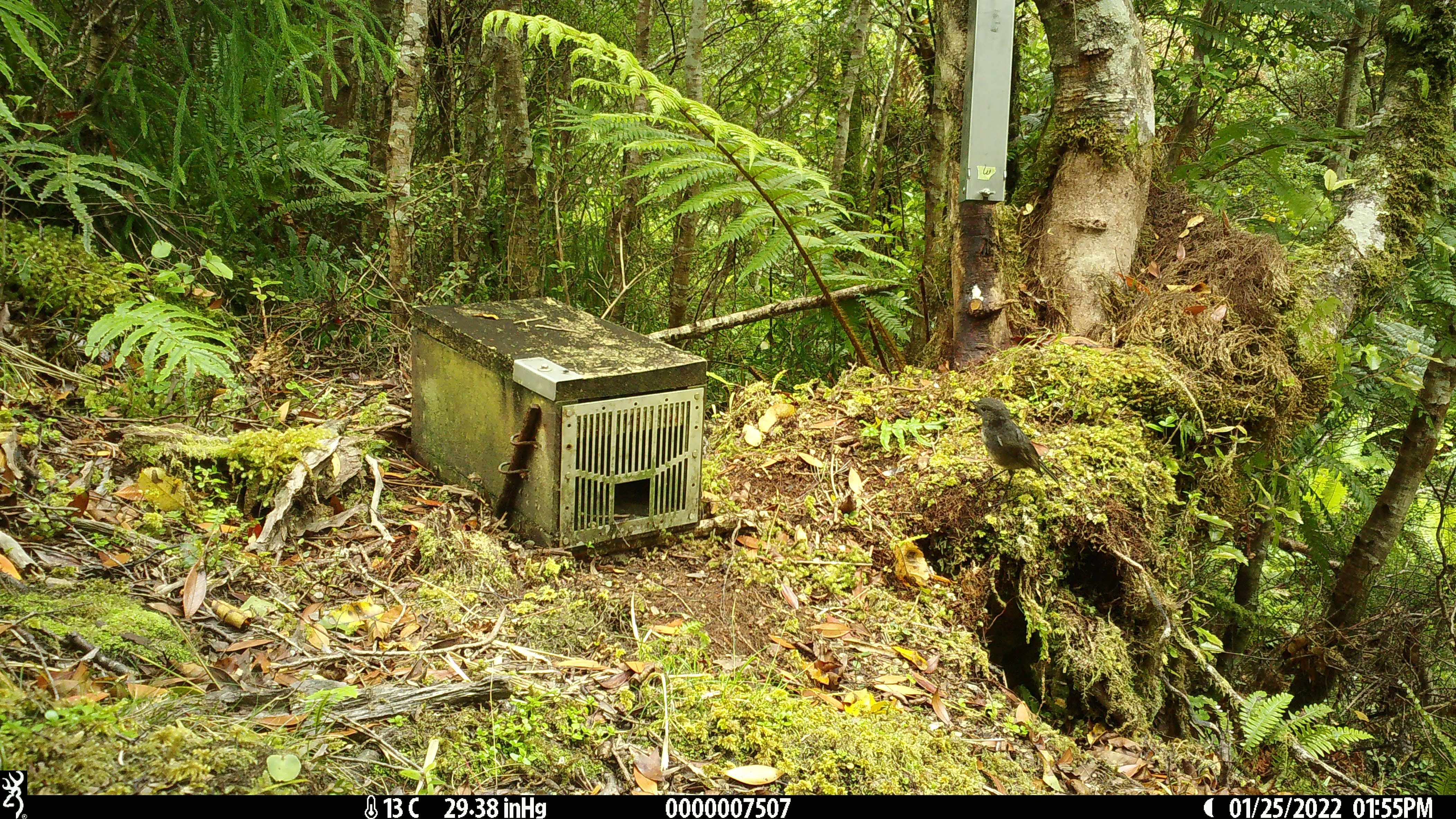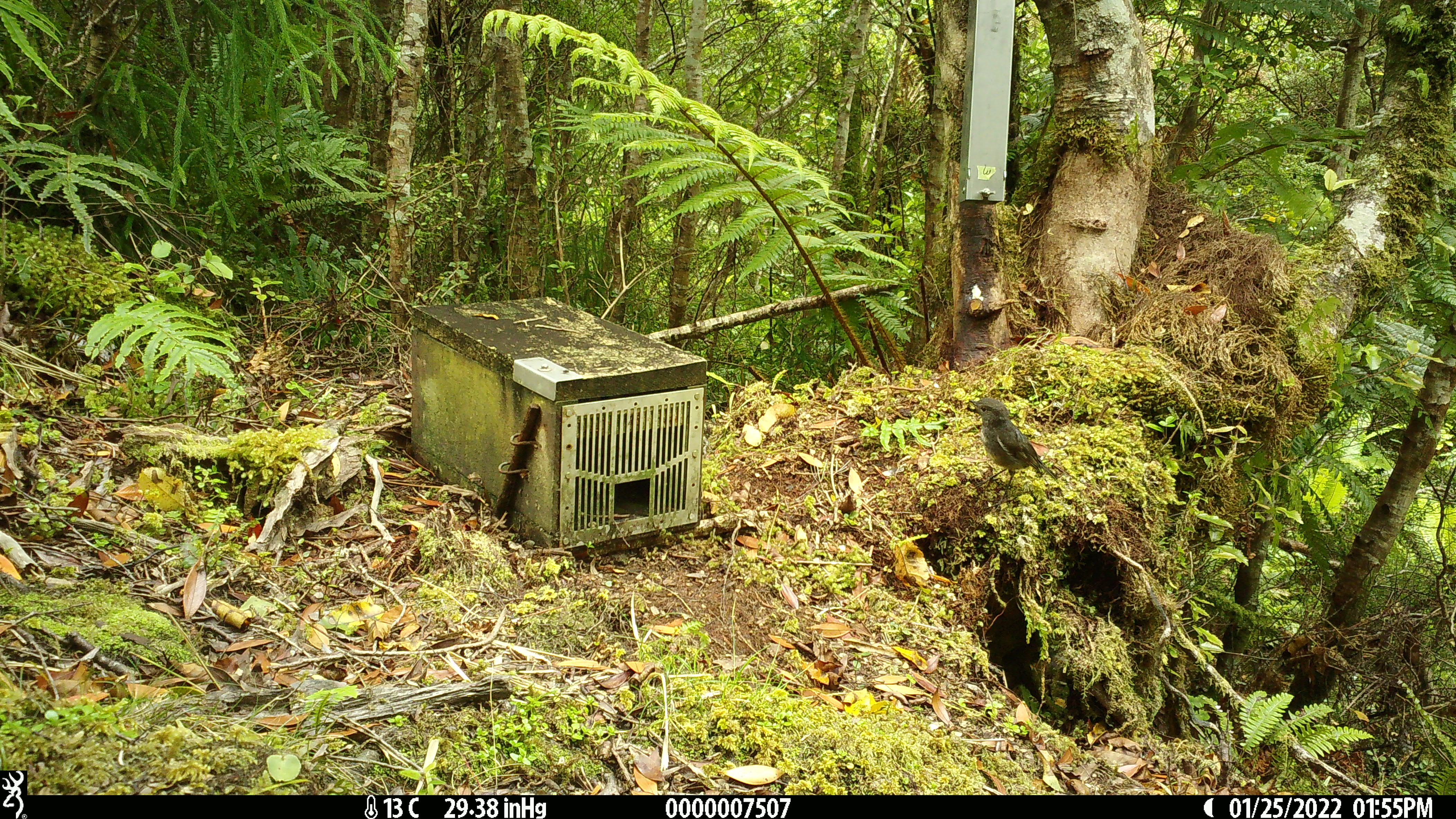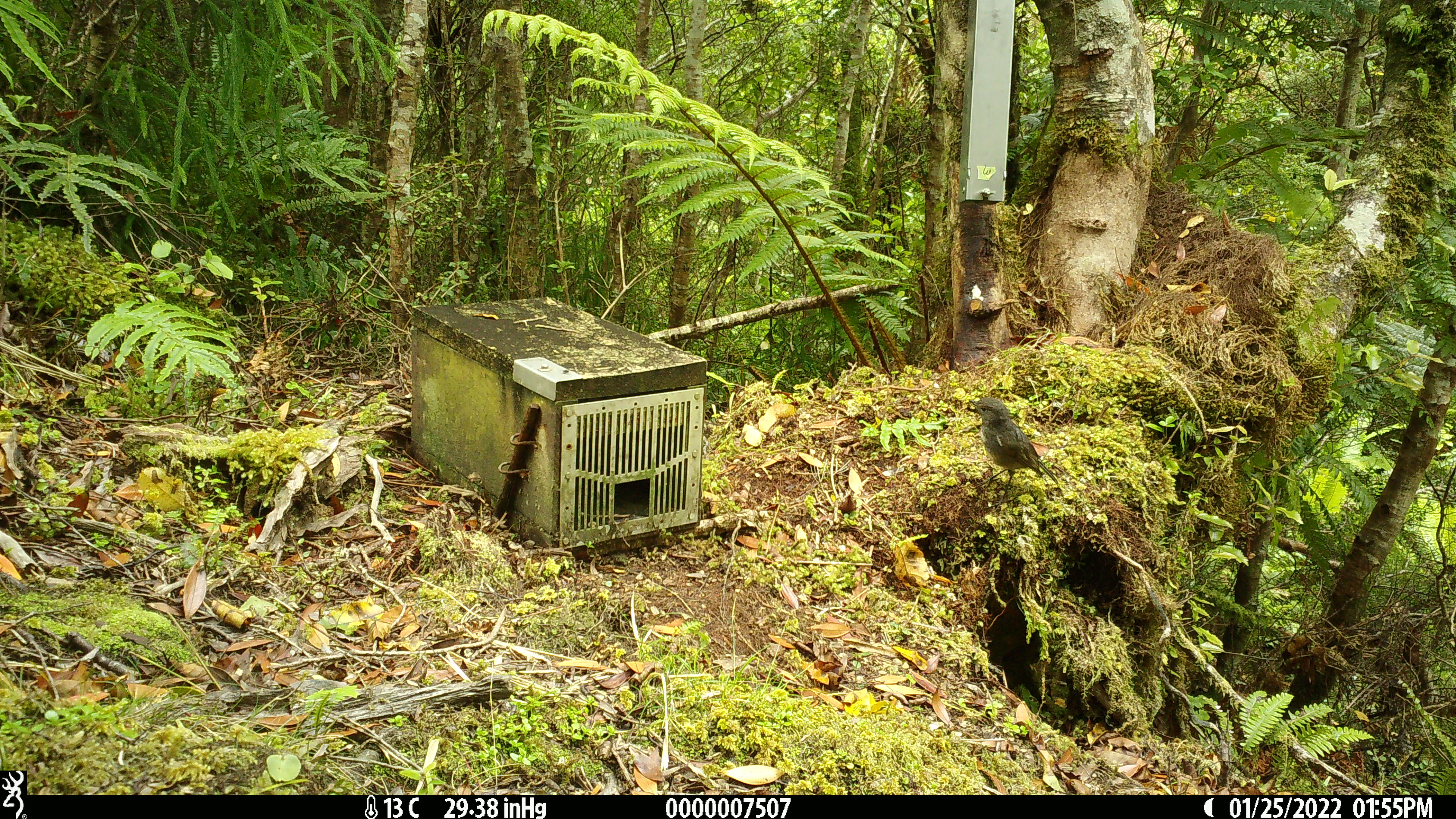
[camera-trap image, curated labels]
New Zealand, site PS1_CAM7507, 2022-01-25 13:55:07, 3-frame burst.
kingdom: Animalia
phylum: Chordata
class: Aves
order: Passeriformes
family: Petroicidae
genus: Petroica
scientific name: Petroica australis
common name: new zealand robin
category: robin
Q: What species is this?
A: Robin (new zealand robin) (Petroica australis).